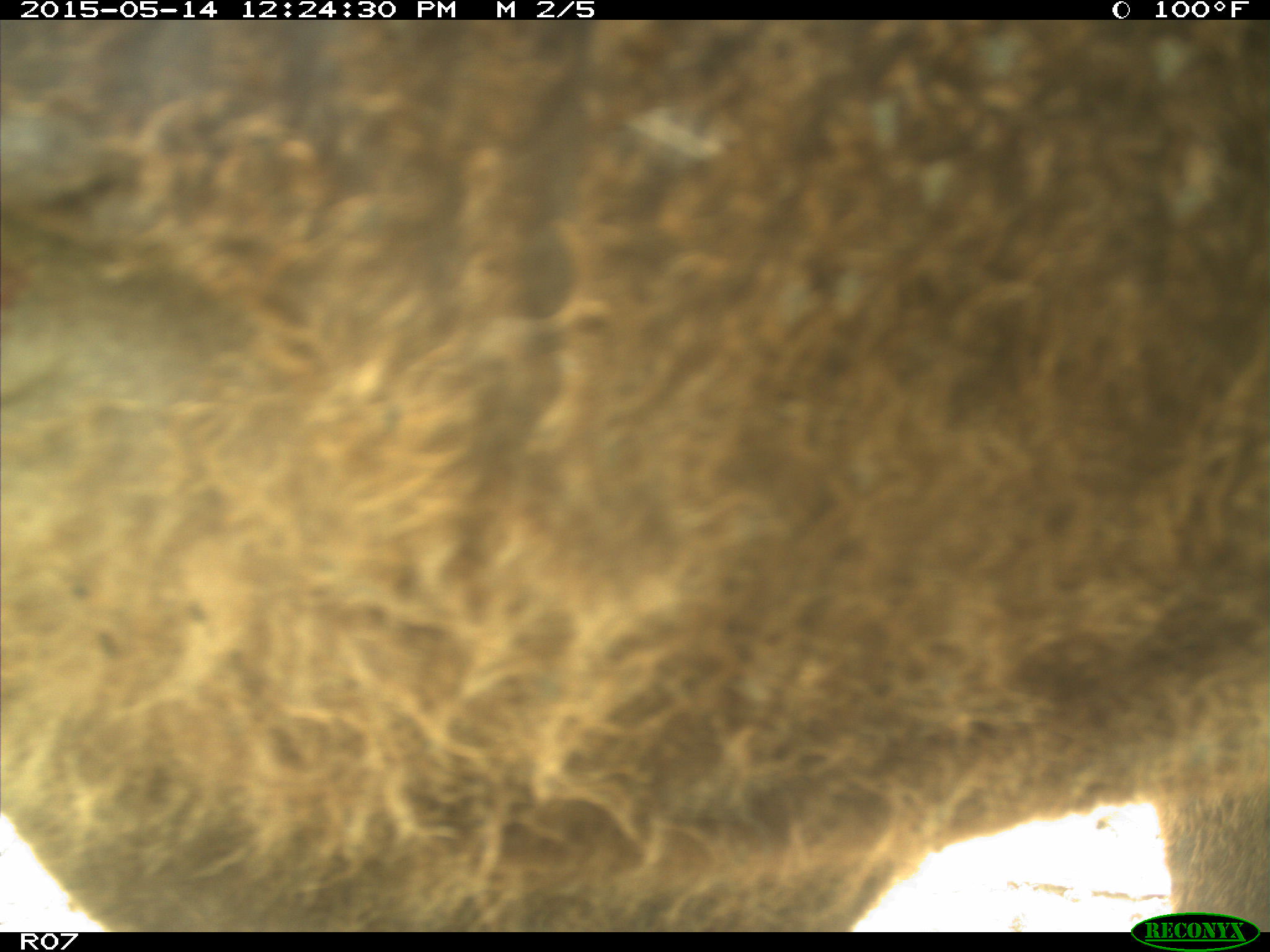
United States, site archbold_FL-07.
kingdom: Animalia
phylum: Chordata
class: Mammalia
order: Artiodactyla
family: Bovidae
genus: Bos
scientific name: Bos taurus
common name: domestic cow